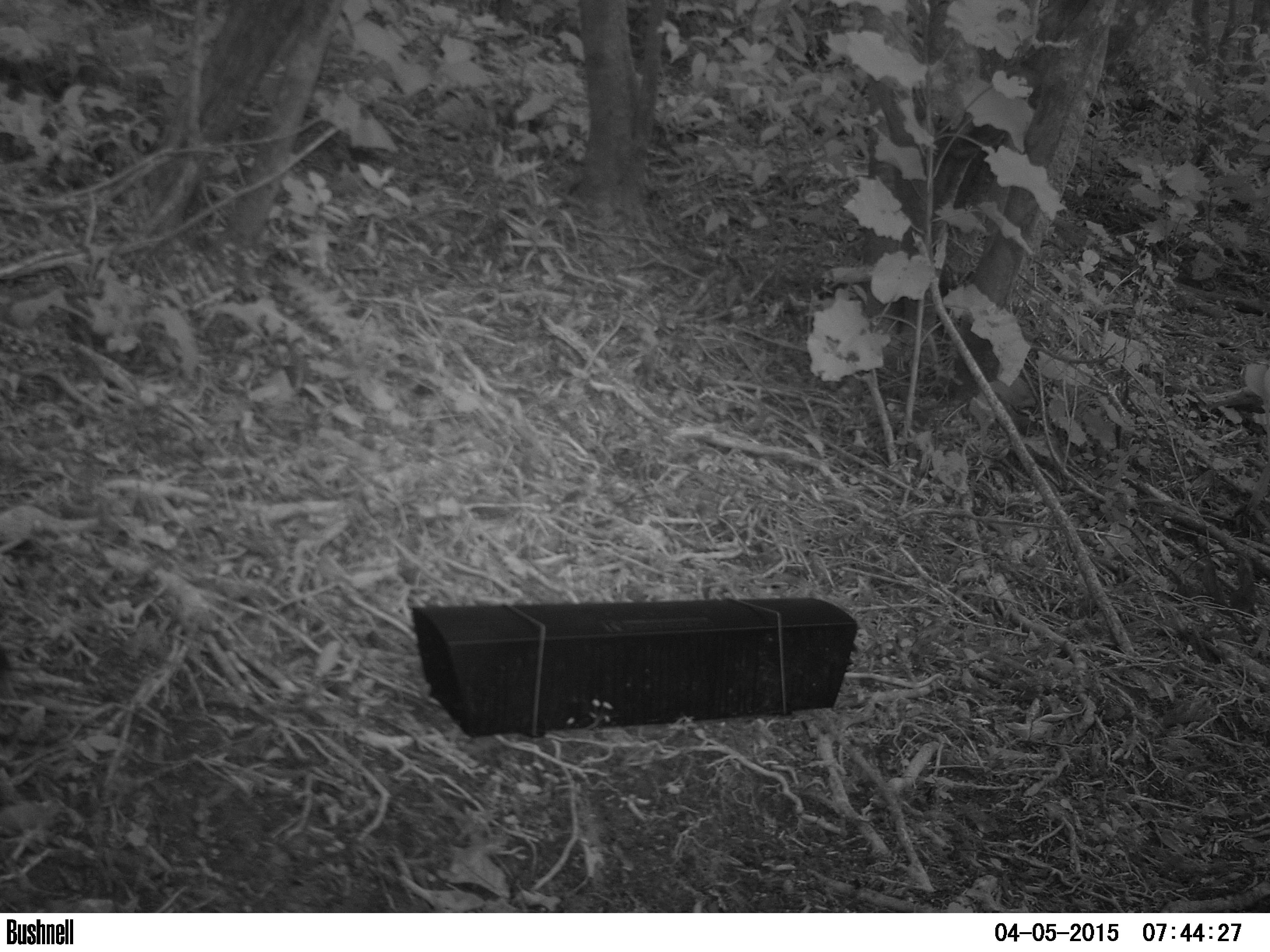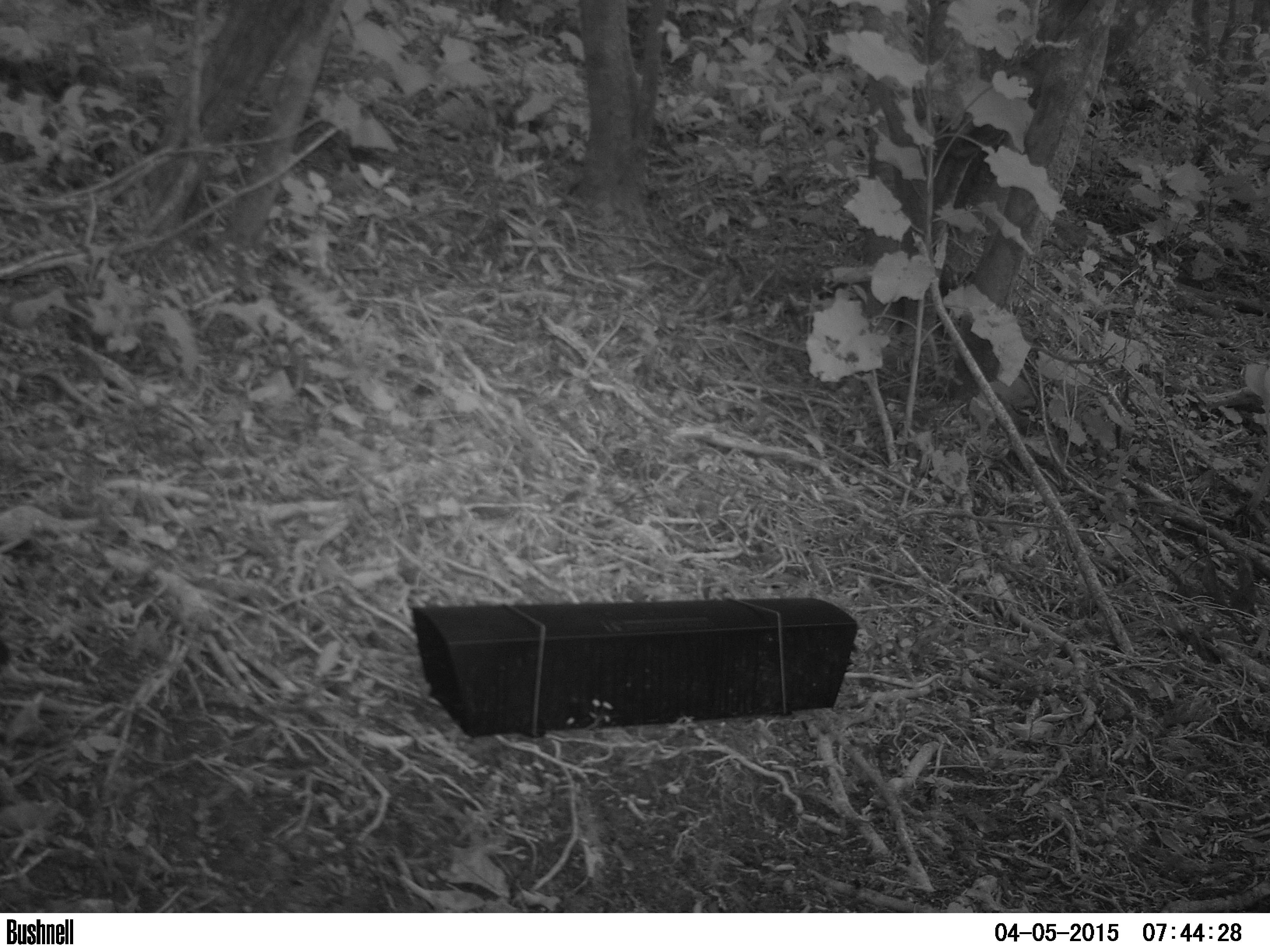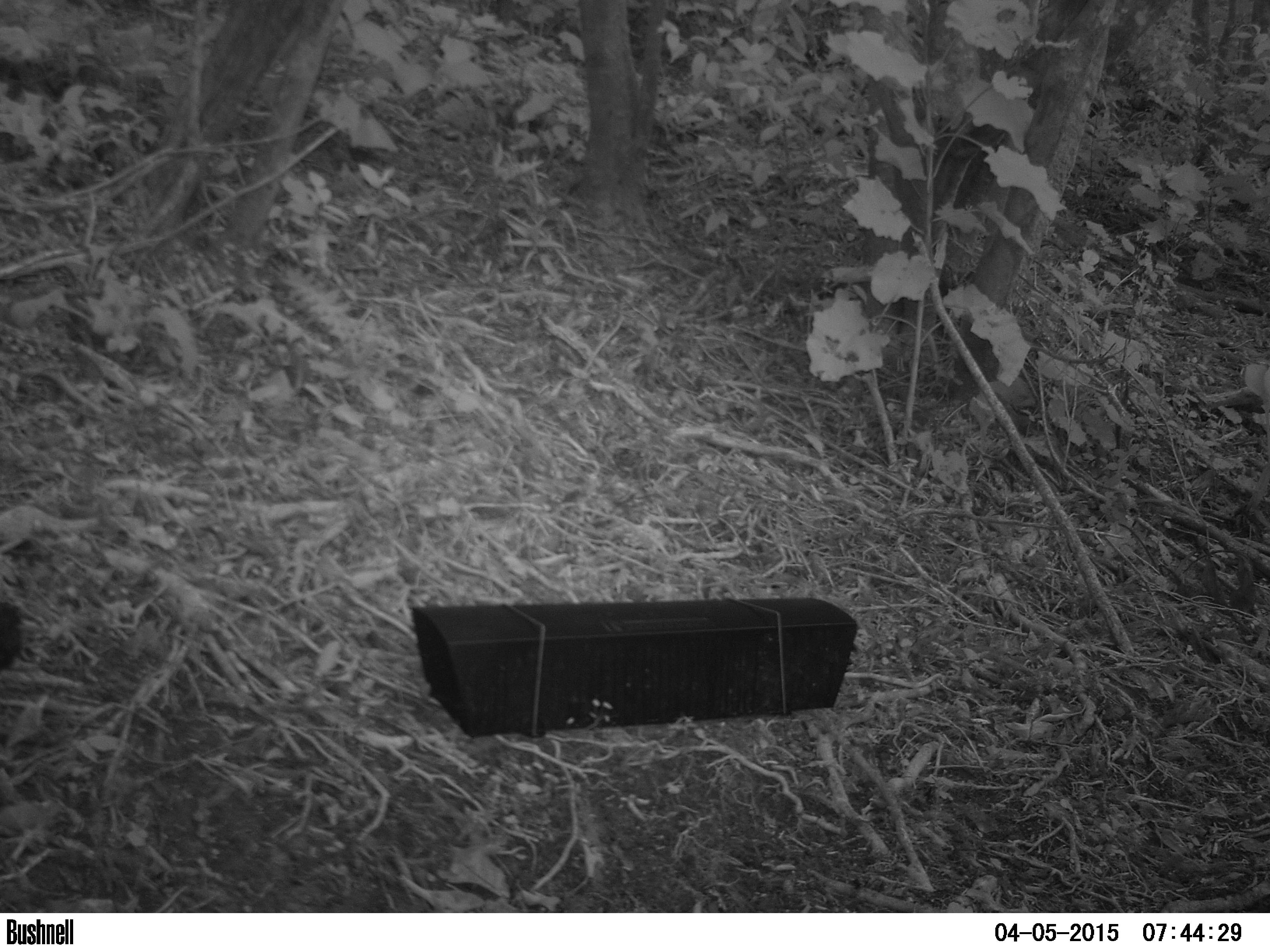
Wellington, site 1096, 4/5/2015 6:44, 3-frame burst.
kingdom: Animalia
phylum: Chordata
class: Aves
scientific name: Aves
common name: bird